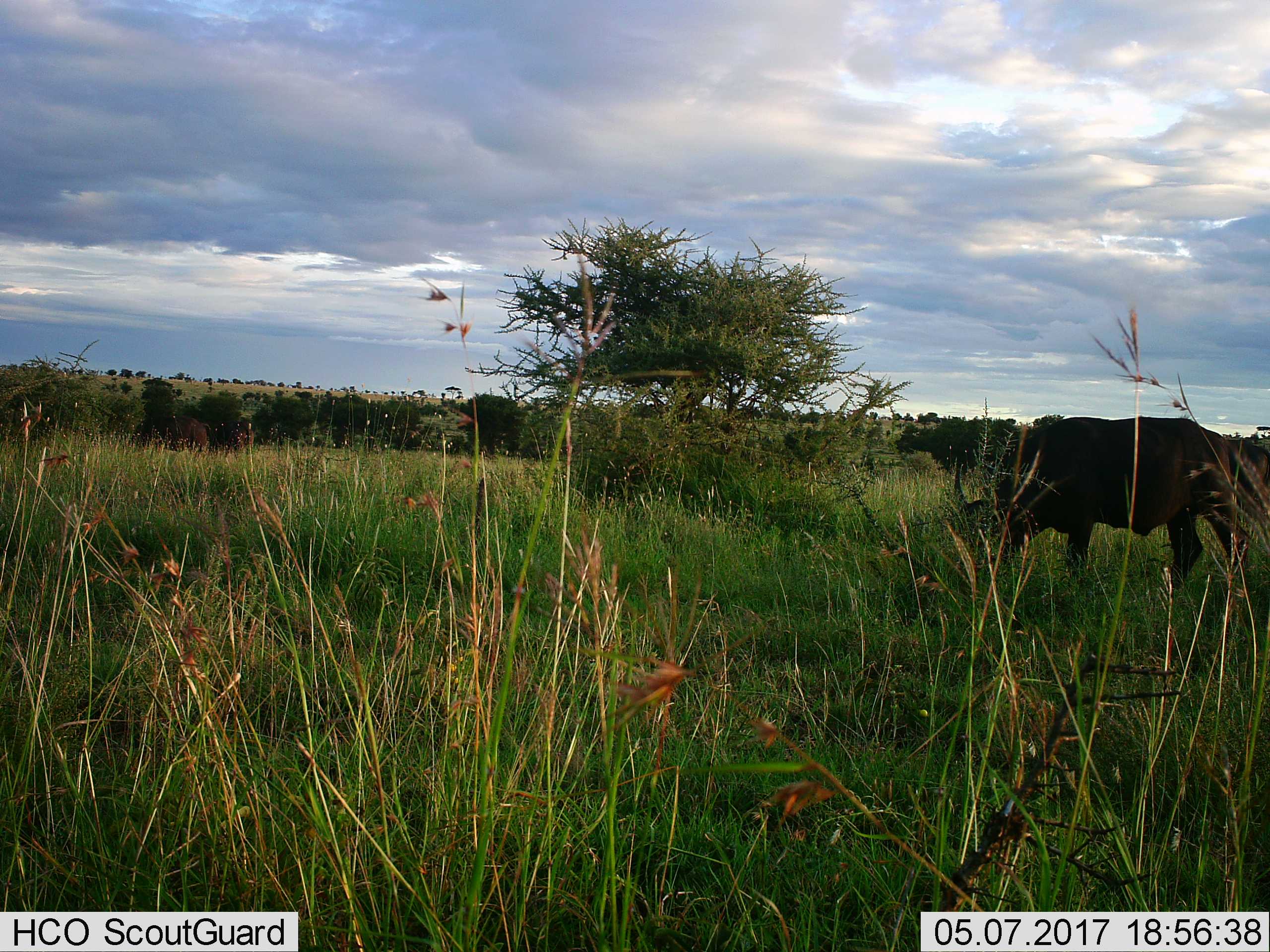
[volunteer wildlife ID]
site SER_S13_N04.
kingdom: Animalia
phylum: Chordata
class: Mammalia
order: Artiodactyla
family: Bovidae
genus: Syncerus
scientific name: Syncerus caffer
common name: african buffalo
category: buffalo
Buffalo (african buffalo) (Syncerus caffer), count 1. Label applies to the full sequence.